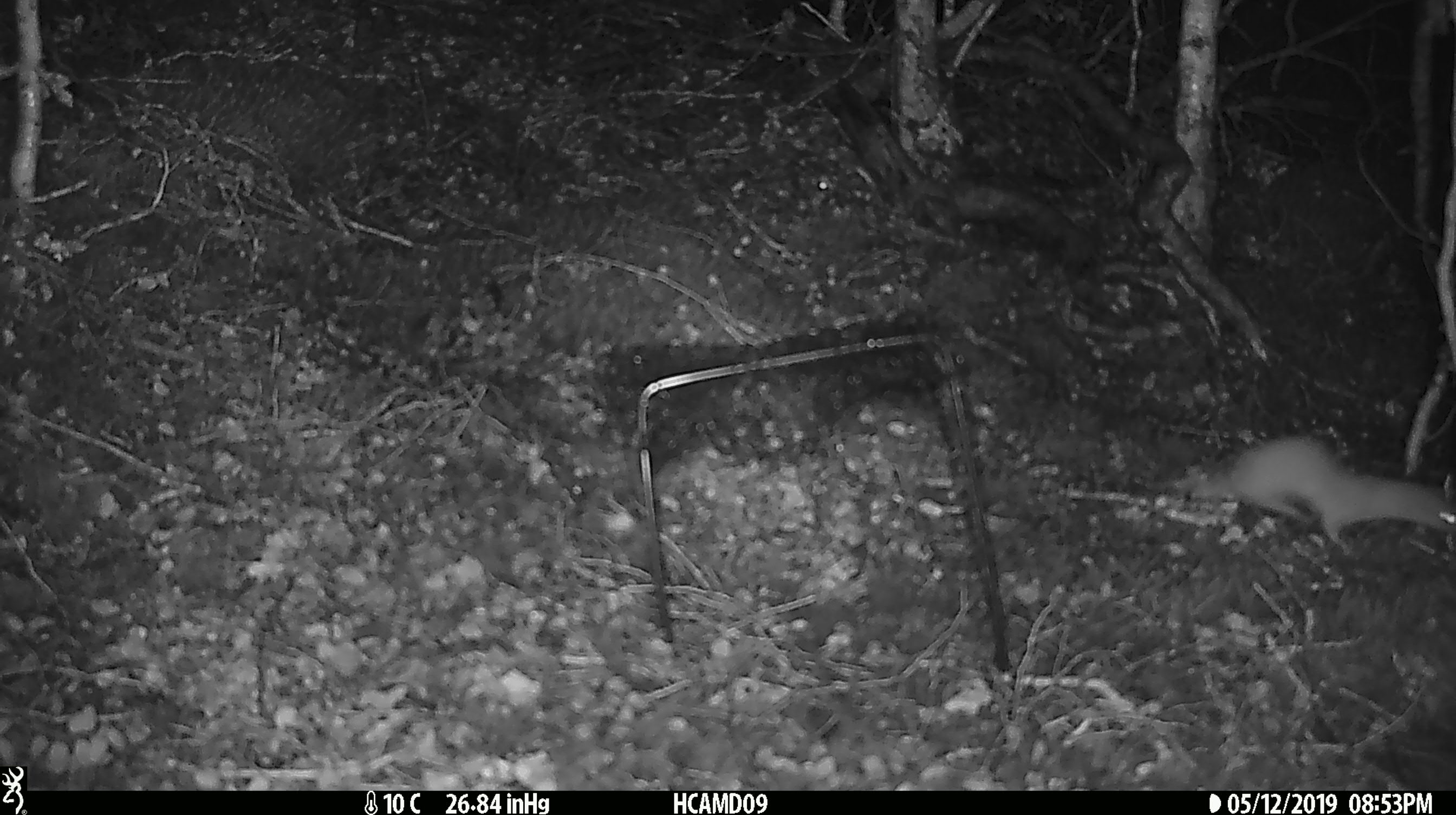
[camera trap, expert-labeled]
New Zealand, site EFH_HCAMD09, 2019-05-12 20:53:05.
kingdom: Animalia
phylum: Chordata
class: Mammalia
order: Carnivora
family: Mustelidae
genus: Mustela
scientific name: Mustela nivalis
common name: least weasel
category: weasel